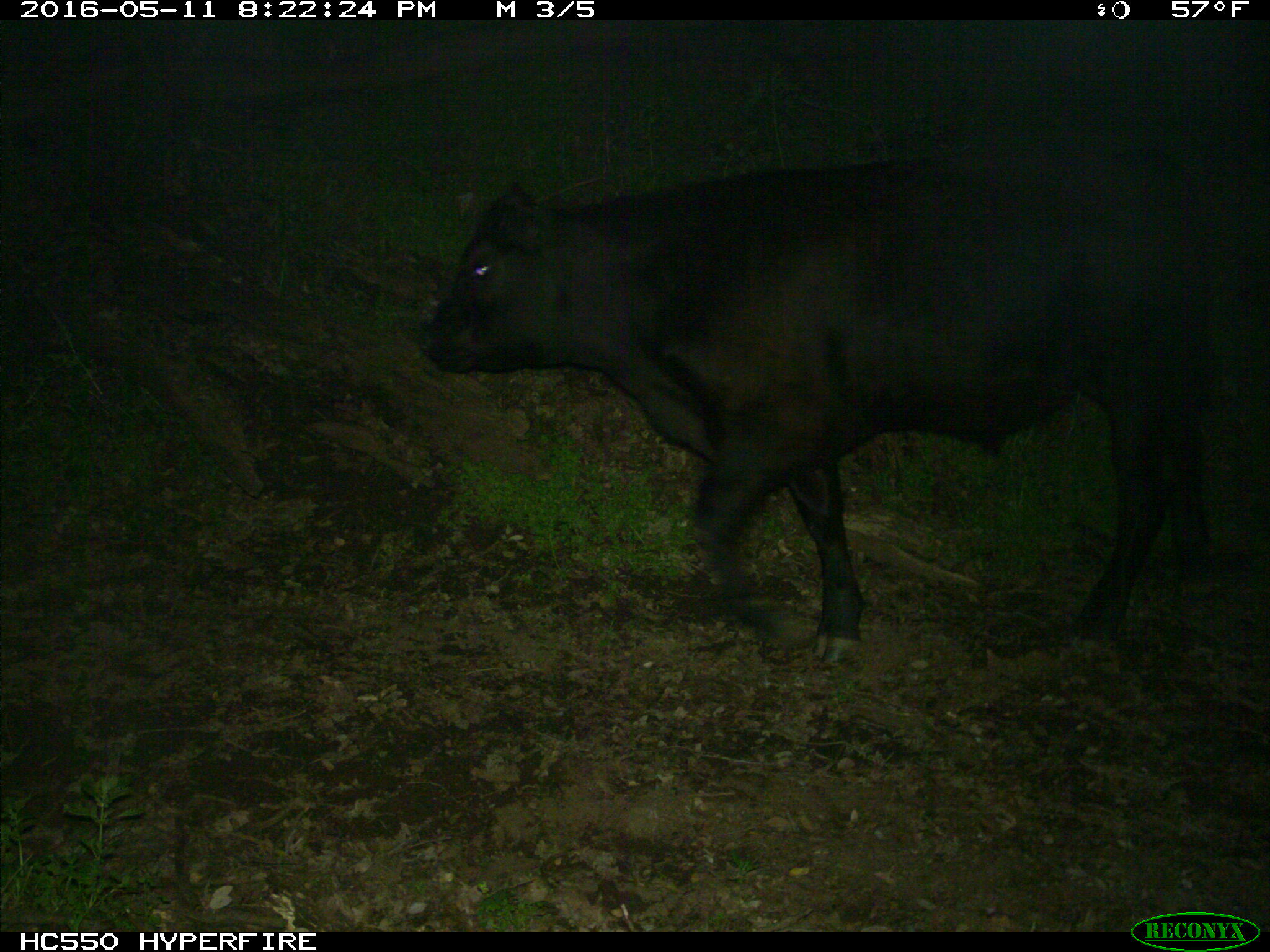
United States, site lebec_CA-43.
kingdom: Animalia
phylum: Chordata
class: Mammalia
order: Artiodactyla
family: Bovidae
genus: Bos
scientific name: Bos taurus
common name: domestic cow